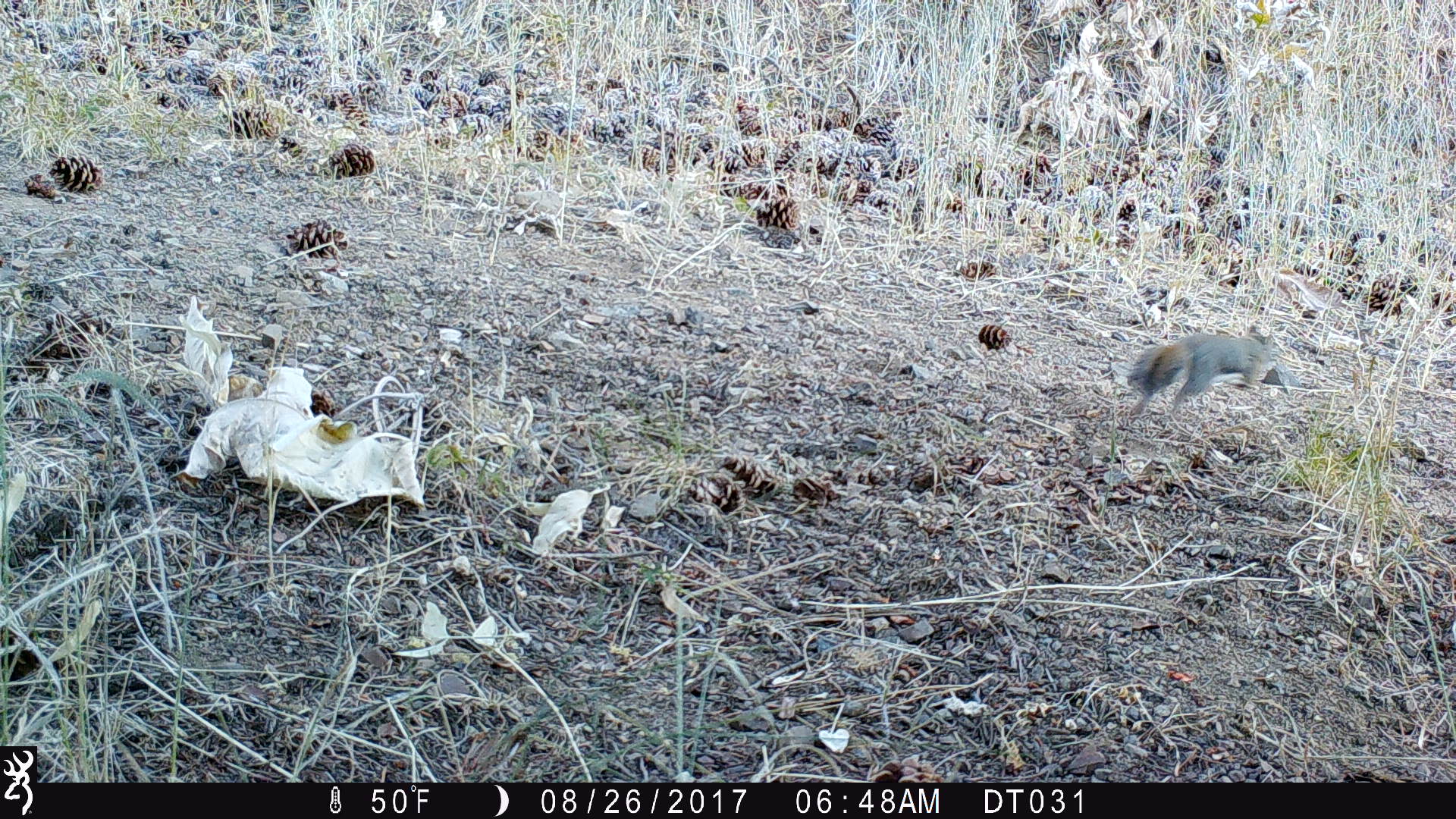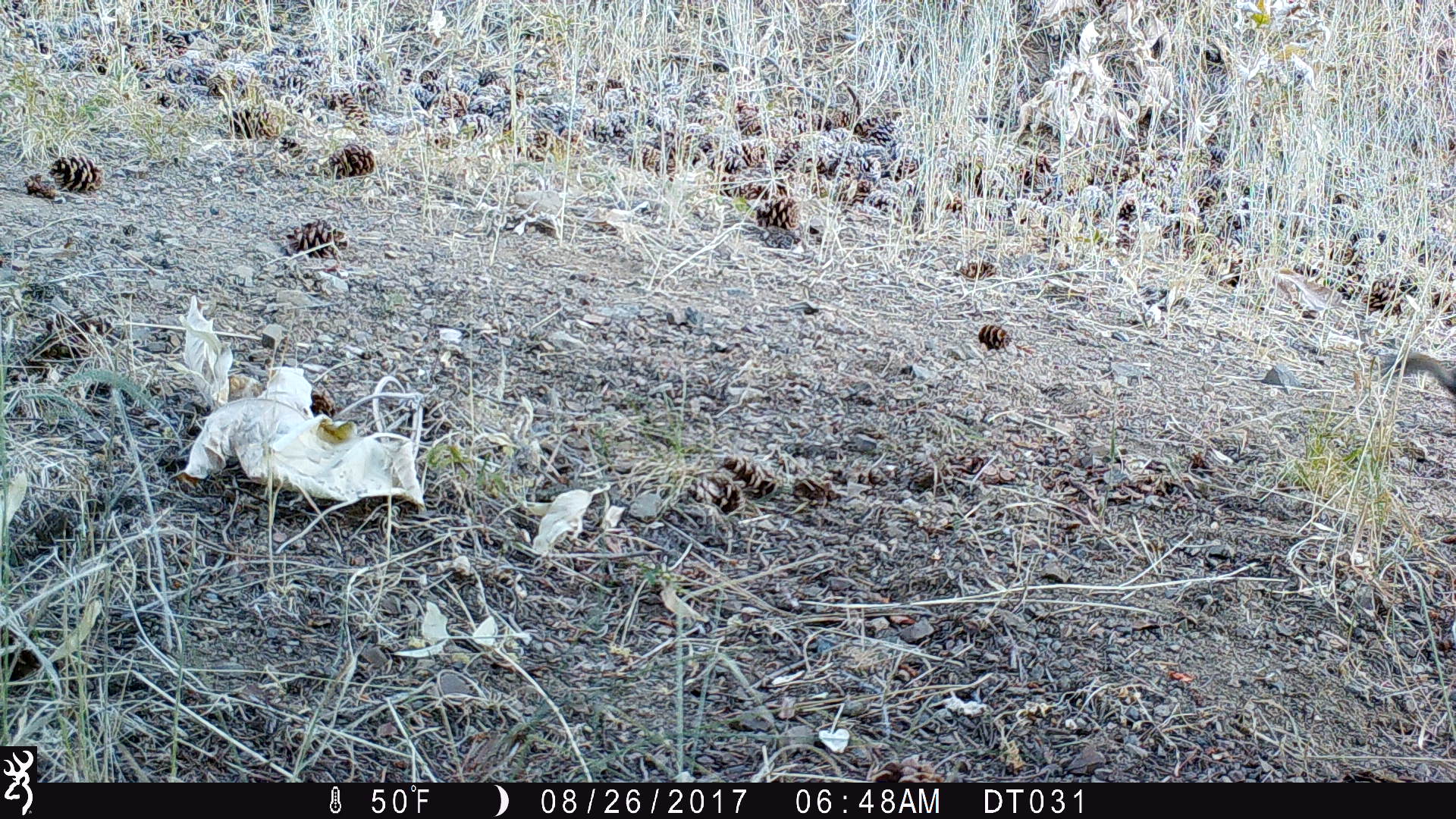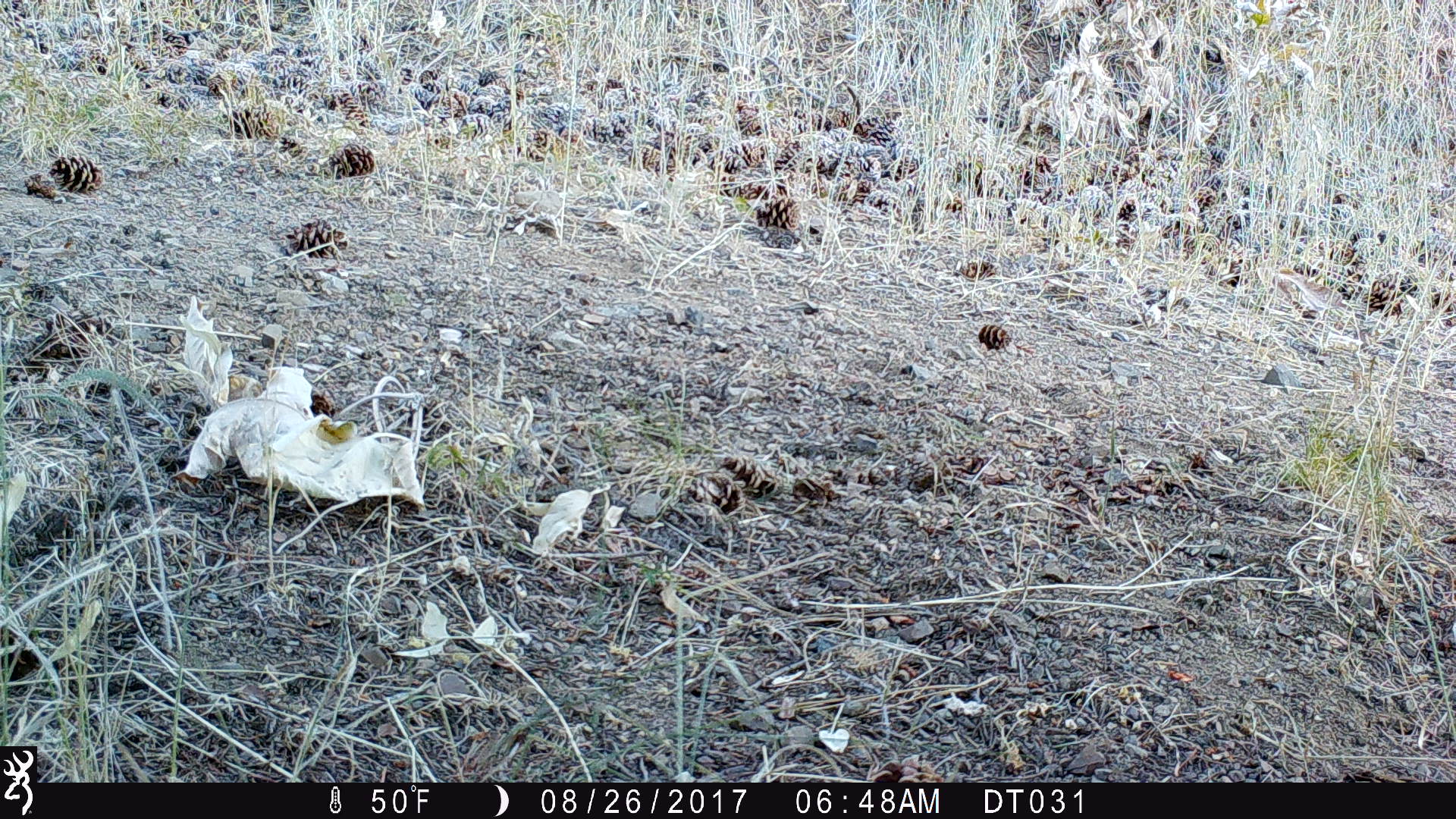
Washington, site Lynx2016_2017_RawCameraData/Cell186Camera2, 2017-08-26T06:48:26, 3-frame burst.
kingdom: Animalia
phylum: Chordata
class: Mammalia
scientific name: Mammalia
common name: small mammal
Small mammal (Mammalia). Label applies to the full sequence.